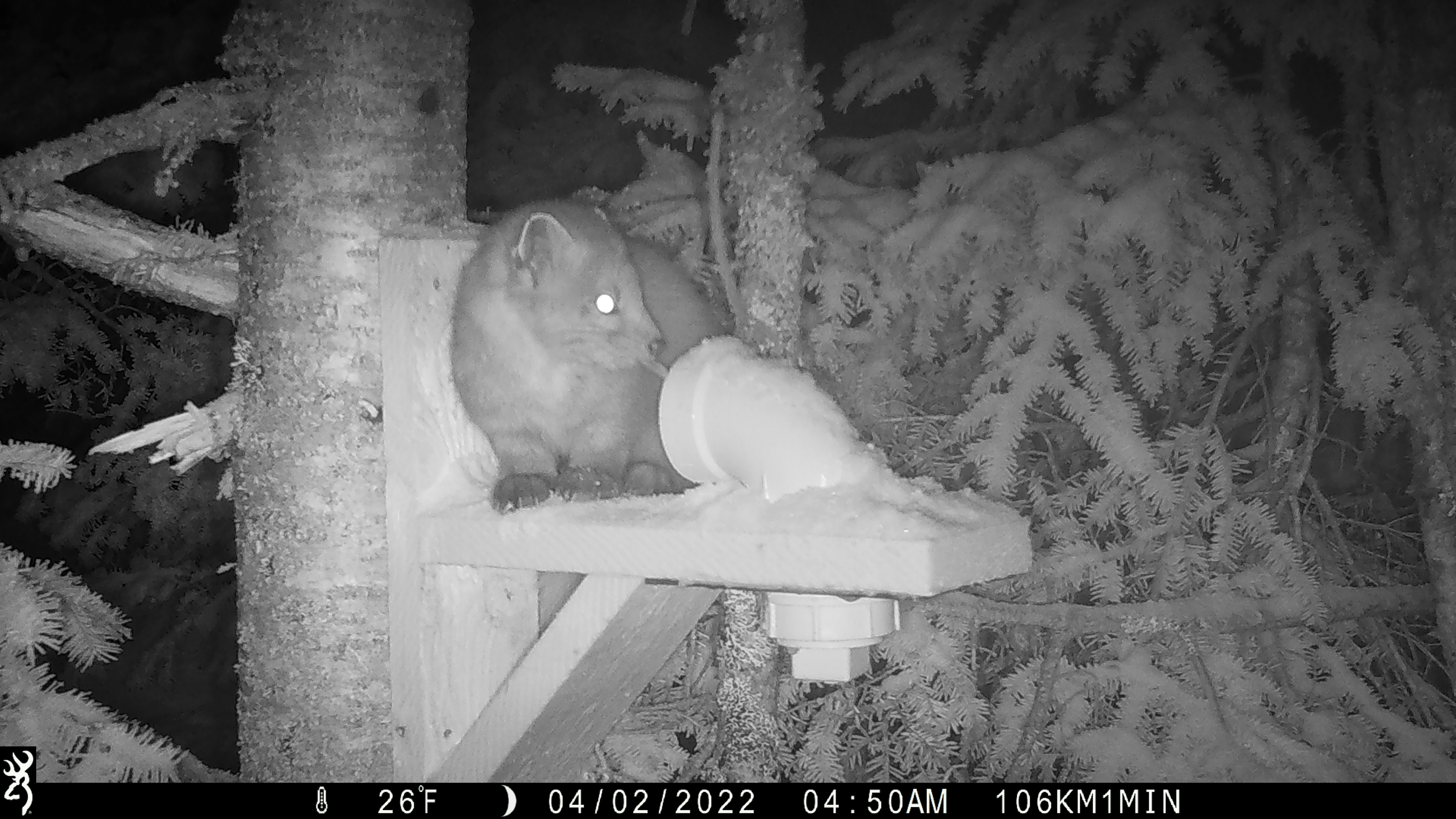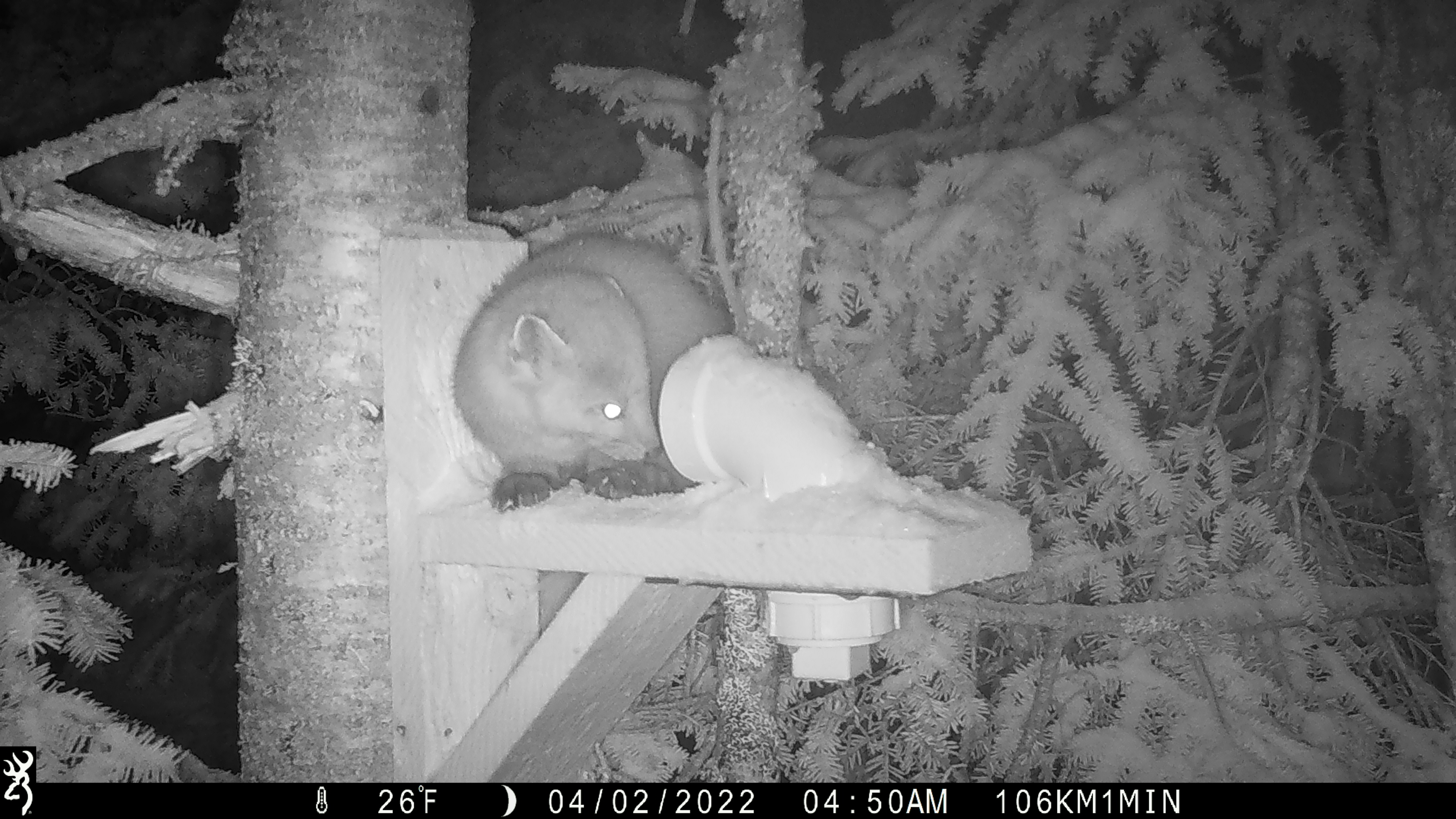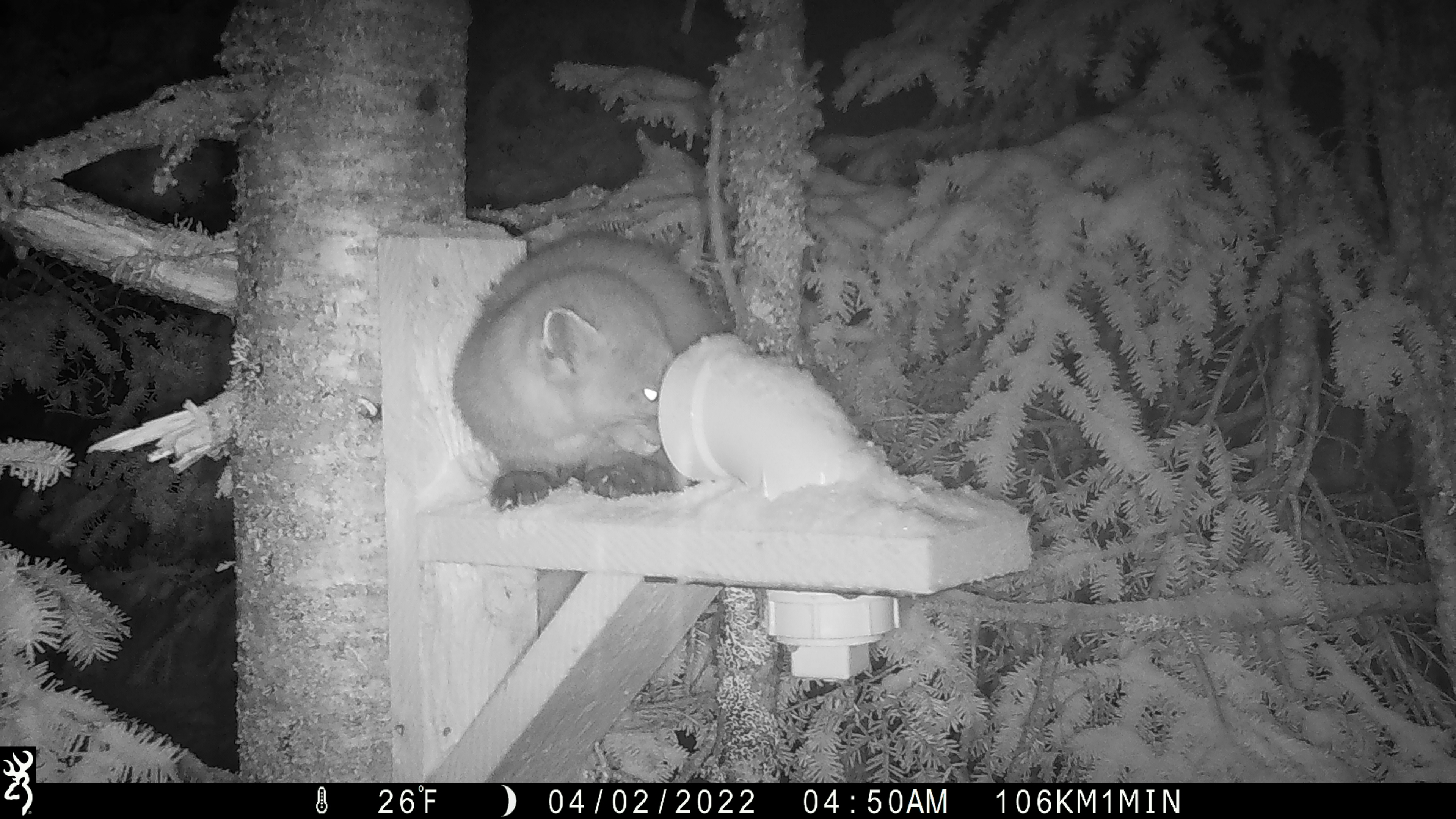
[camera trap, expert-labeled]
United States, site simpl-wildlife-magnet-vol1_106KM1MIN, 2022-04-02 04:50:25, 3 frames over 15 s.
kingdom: Animalia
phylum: Chordata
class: Mammalia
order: Carnivora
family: Mustelidae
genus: Martes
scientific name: Martes americana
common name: american marten